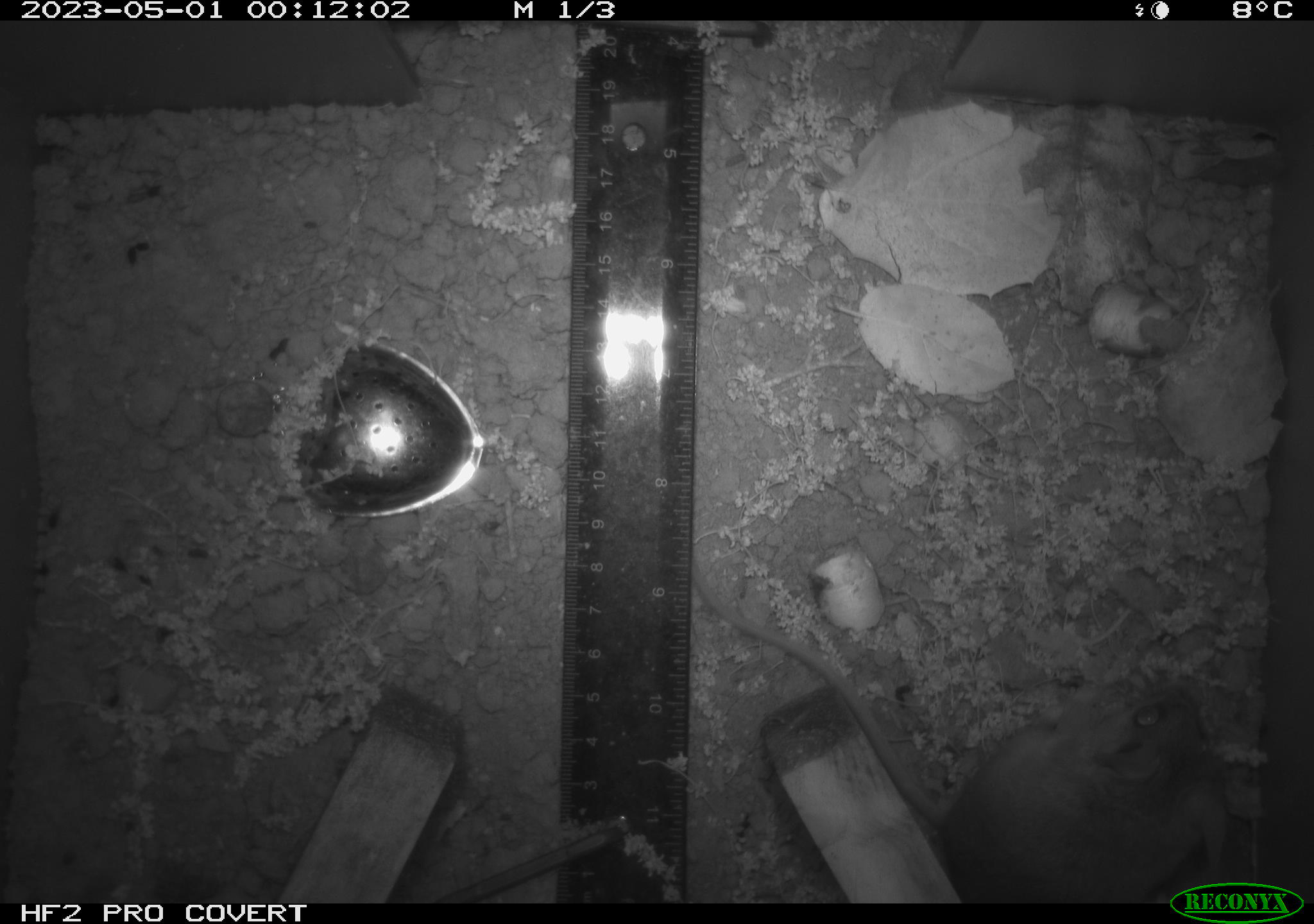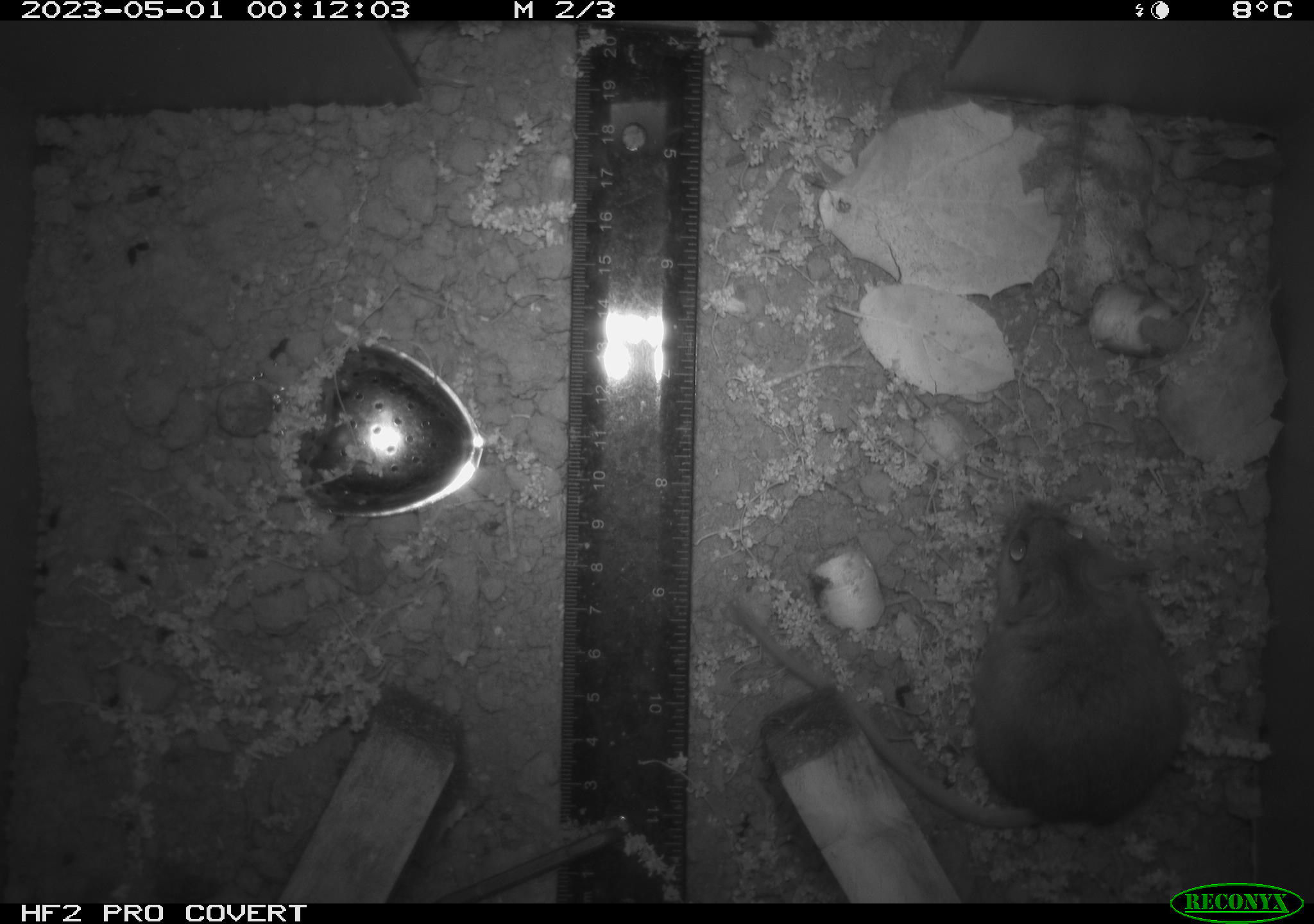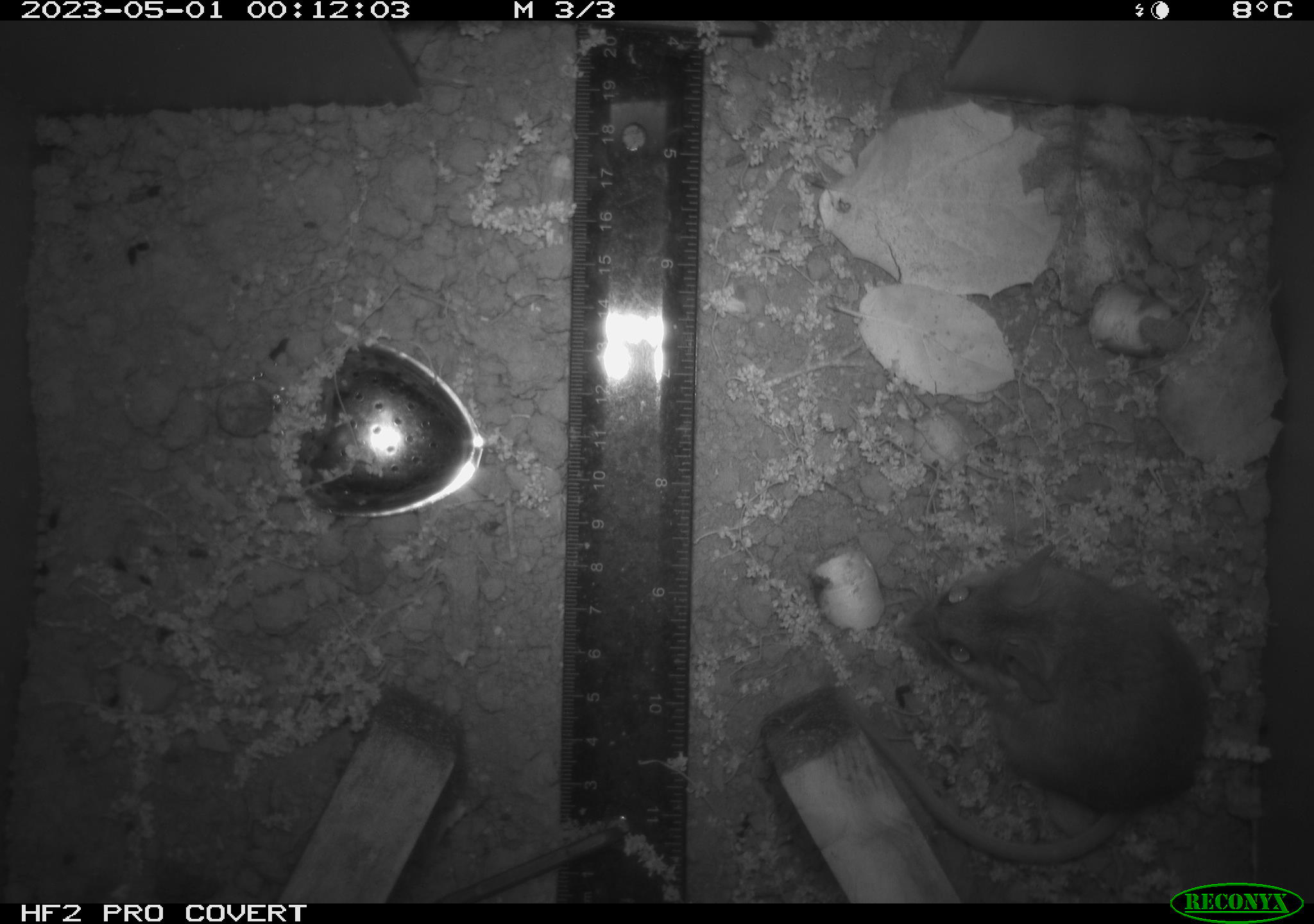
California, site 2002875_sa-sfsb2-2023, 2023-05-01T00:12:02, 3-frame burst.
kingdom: Animalia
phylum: Chordata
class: Mammalia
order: Rodentia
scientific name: Rodentia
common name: mouse species